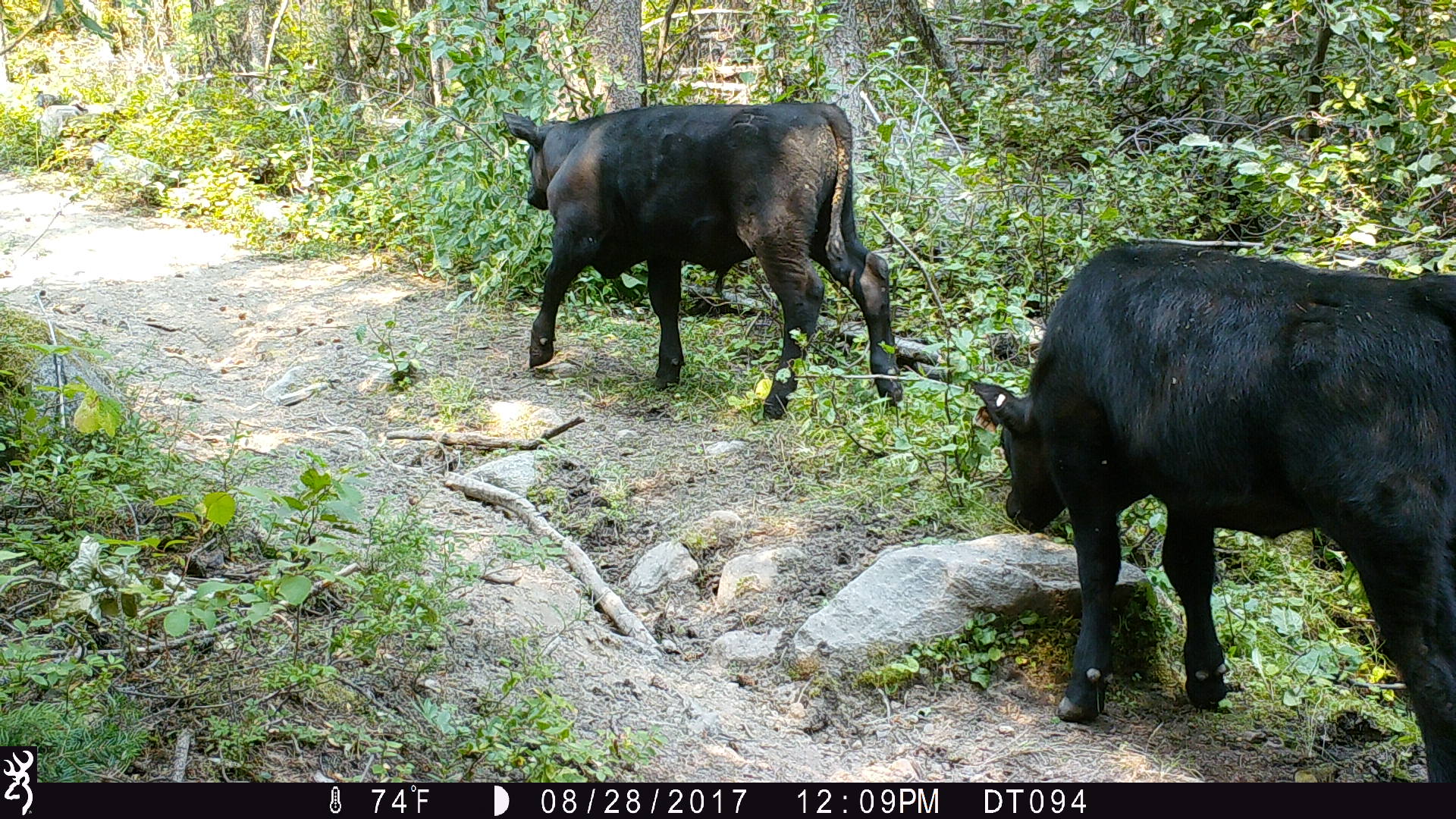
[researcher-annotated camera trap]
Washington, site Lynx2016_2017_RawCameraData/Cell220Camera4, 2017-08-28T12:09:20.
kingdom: Animalia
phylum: Chordata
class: Mammalia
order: Artiodactyla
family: Bovidae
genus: Bos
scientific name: Bos taurus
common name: domestic cattle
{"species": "domestic cattle (Bos taurus)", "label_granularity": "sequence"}